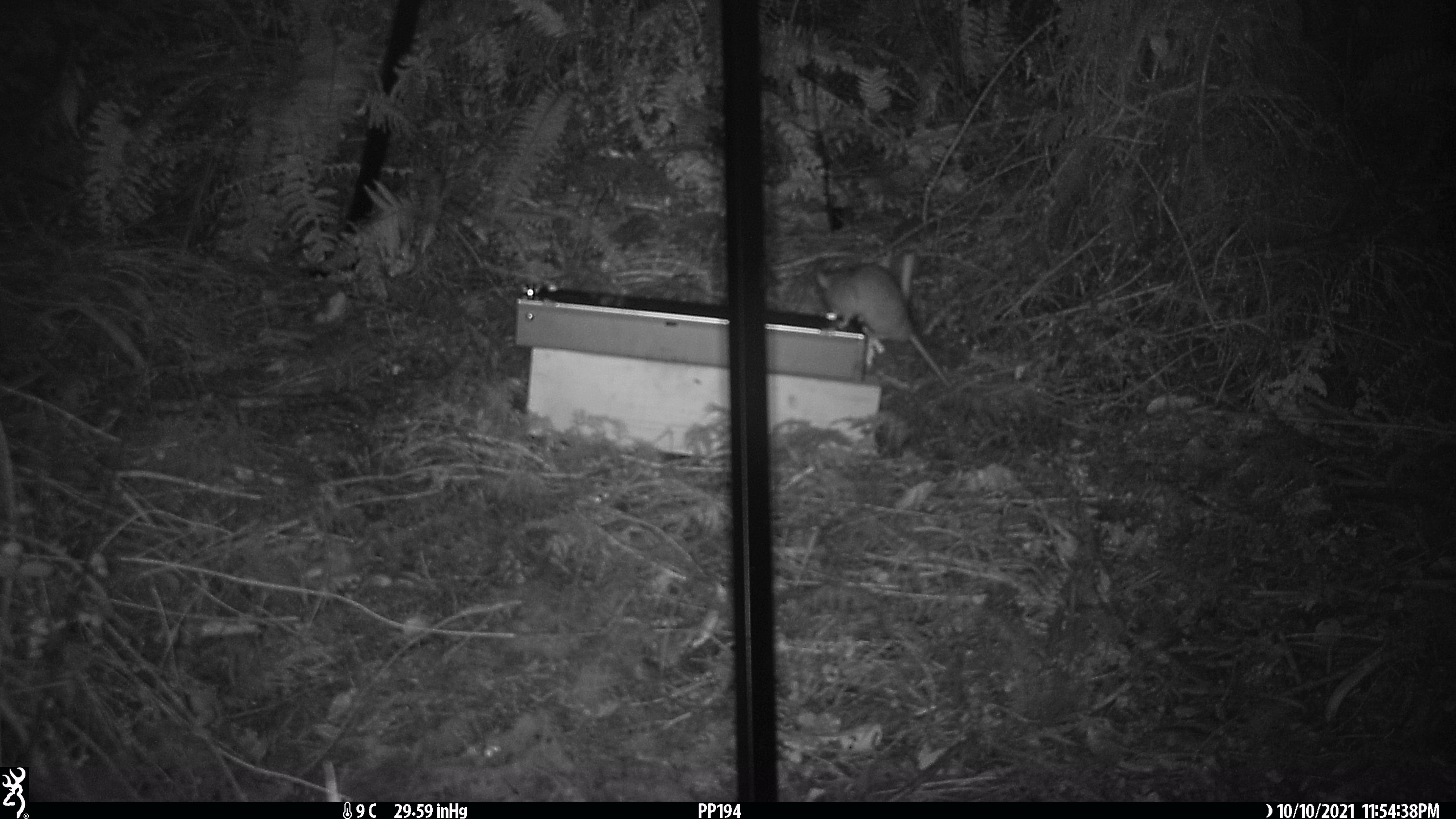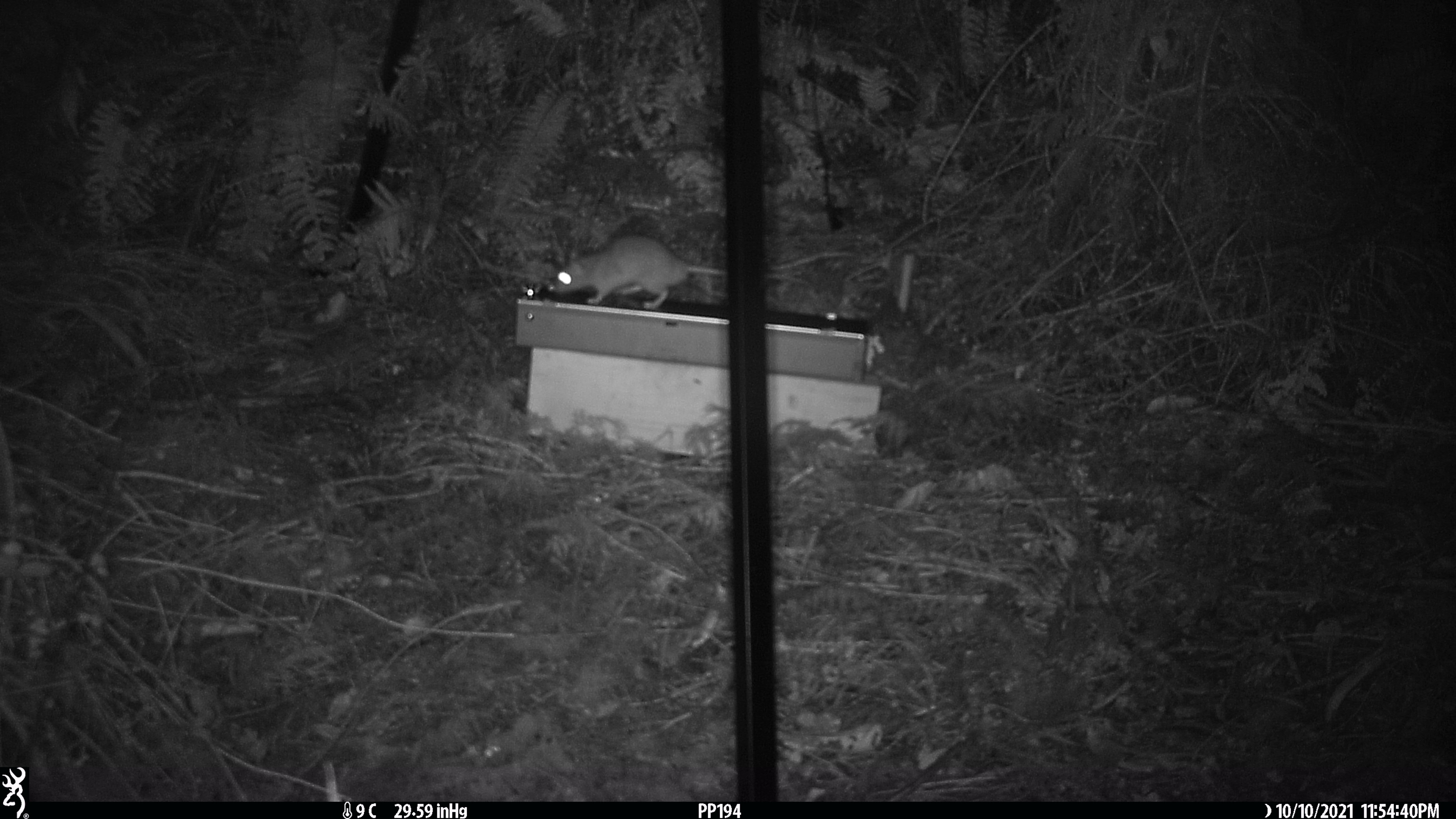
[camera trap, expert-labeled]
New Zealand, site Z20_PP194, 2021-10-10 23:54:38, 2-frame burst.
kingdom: Animalia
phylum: Chordata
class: Mammalia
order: Rodentia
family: Muridae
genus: Rattus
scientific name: Rattus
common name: rat